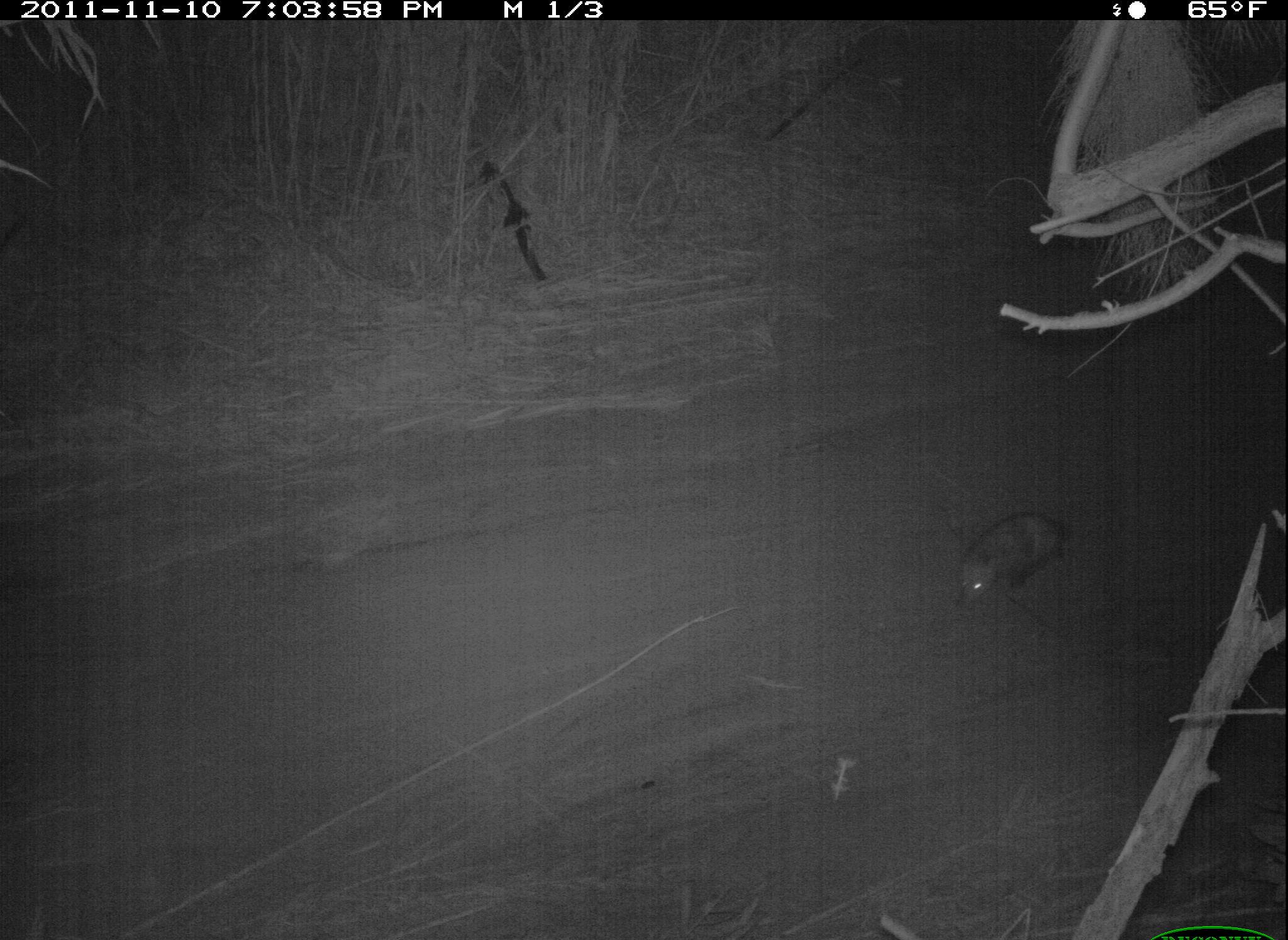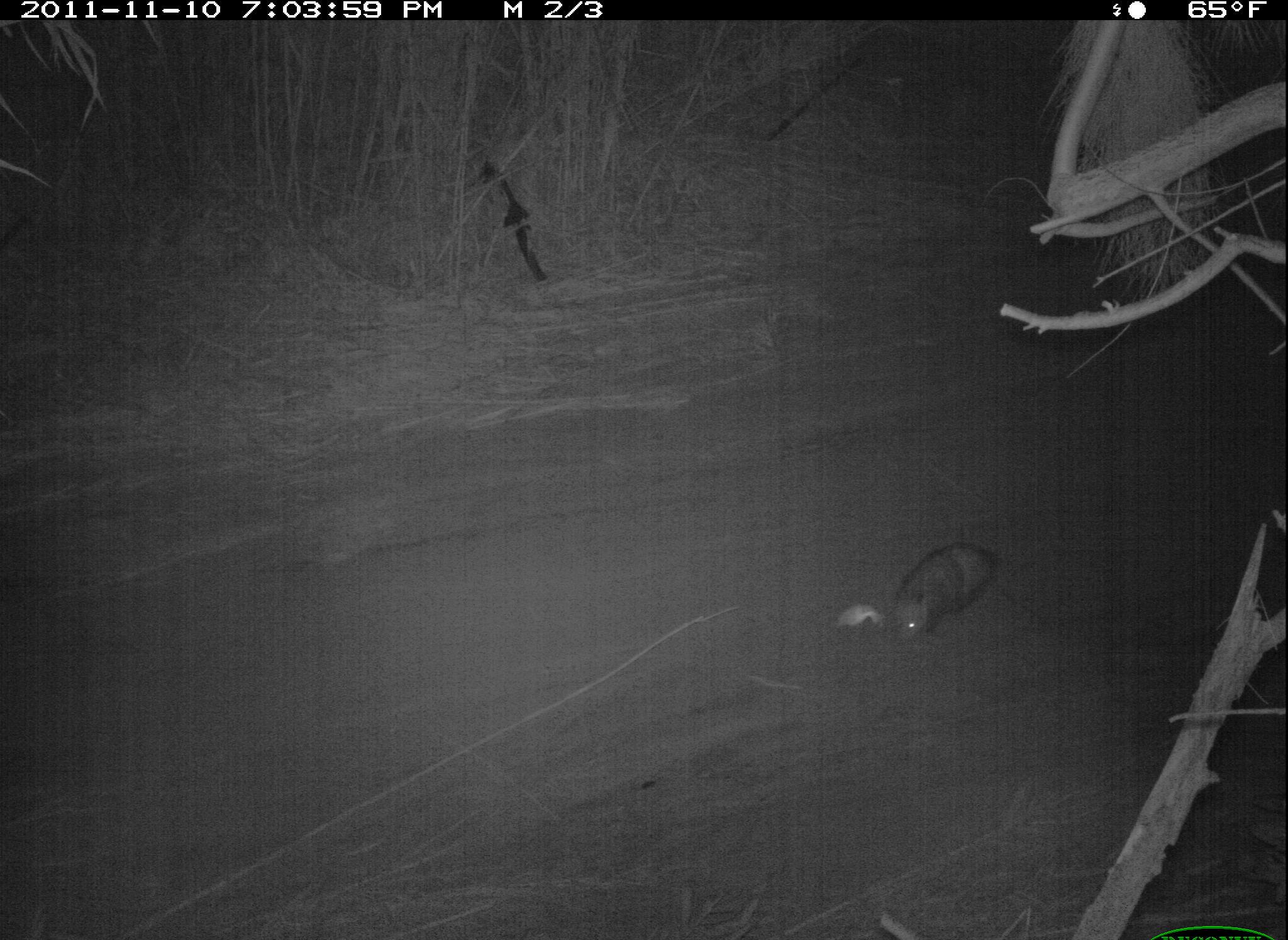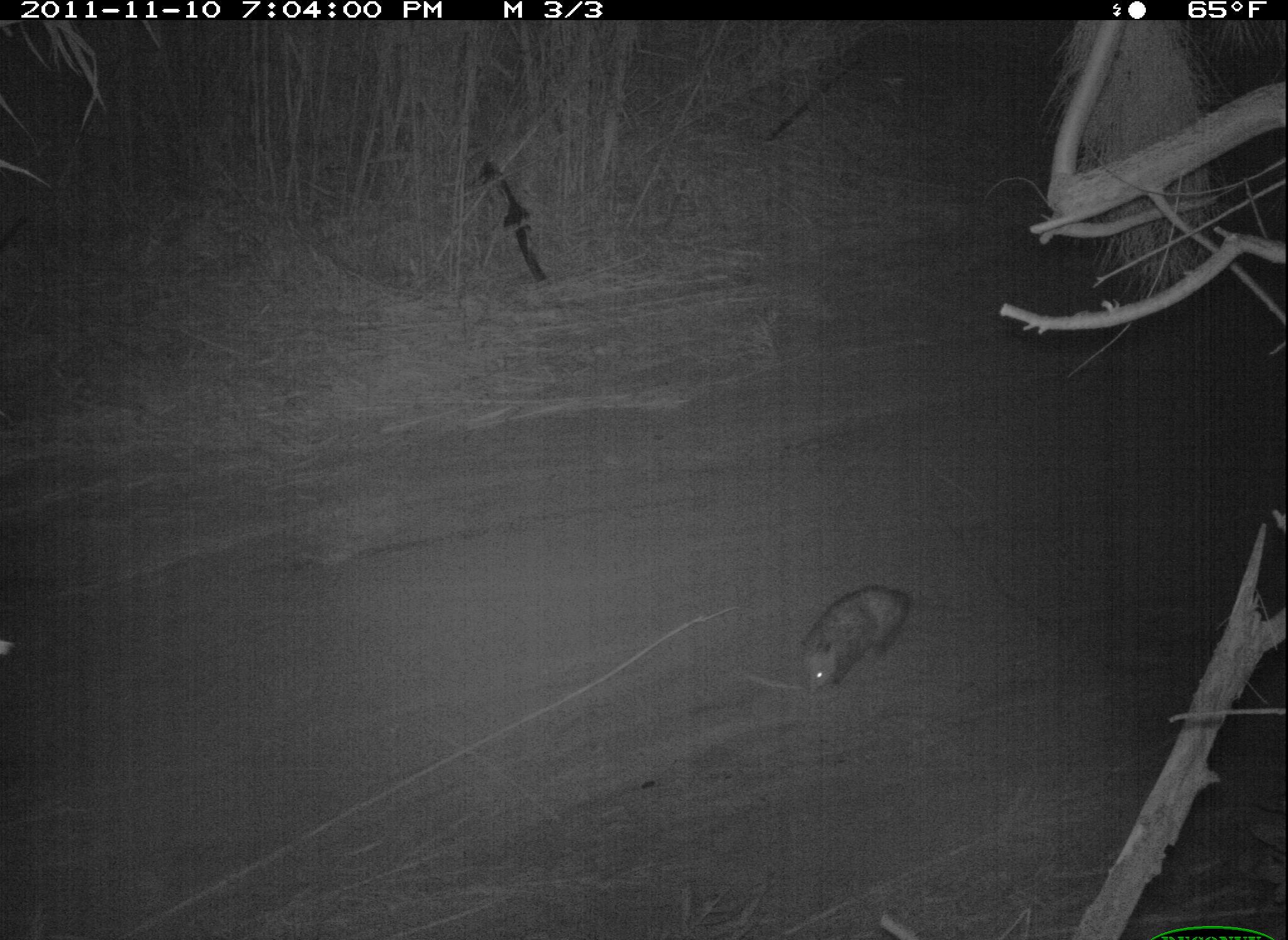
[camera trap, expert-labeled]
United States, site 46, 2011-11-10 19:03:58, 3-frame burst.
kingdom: Animalia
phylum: Chordata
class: Mammalia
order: Didelphimorphia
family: Didelphidae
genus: Didelphis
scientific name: Didelphis virginiana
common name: virginia opossum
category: opossum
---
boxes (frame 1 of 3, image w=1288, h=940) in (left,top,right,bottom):
opossum: (942,503,1082,627)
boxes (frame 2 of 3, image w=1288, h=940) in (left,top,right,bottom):
opossum: (889,528,1024,657)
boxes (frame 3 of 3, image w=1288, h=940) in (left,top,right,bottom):
opossum: (777,574,936,700)